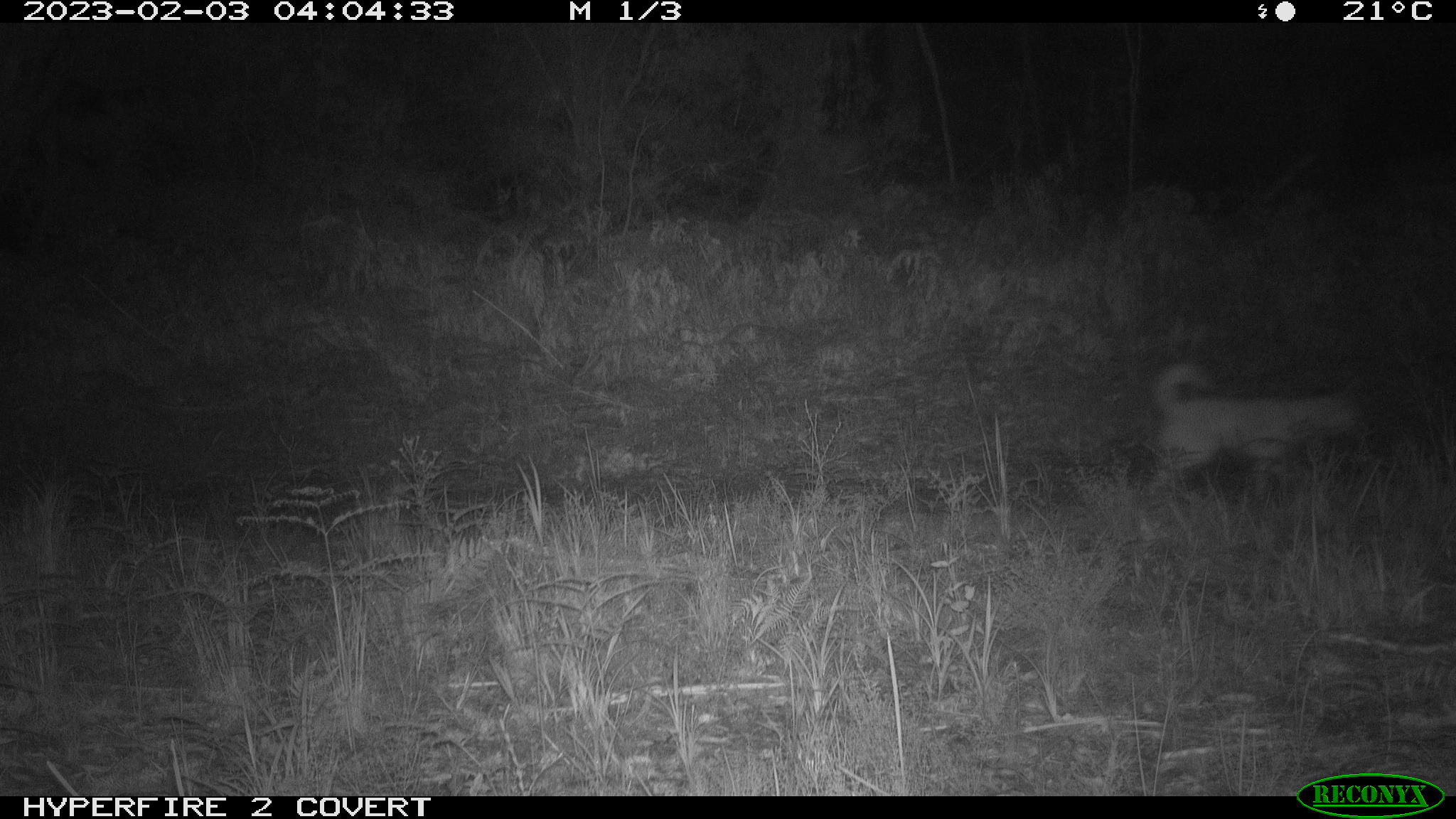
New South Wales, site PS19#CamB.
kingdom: Animalia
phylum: Chordata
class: Mammalia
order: Carnivora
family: Canidae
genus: Canis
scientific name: Canis familiaris dingo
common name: dingo